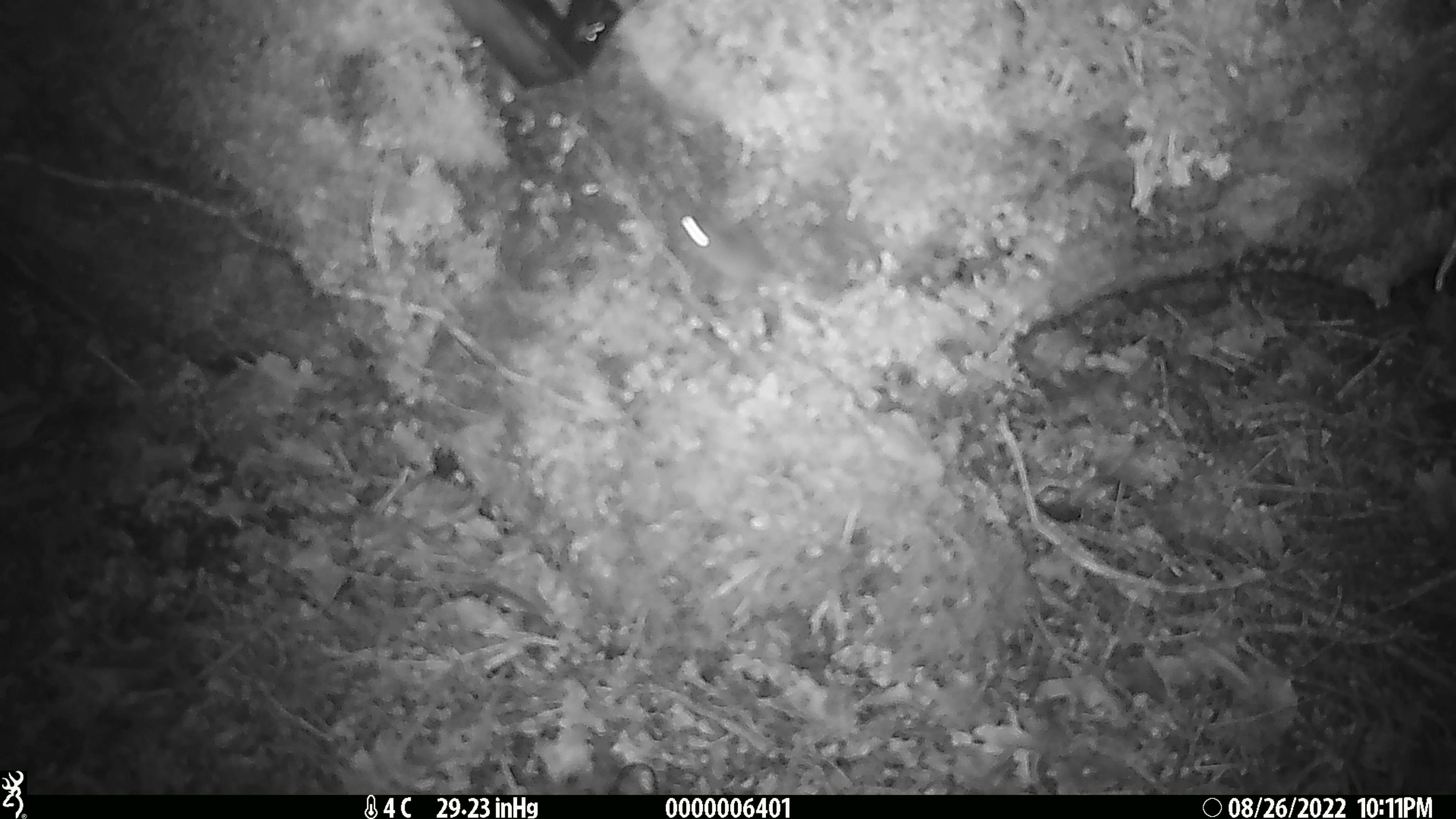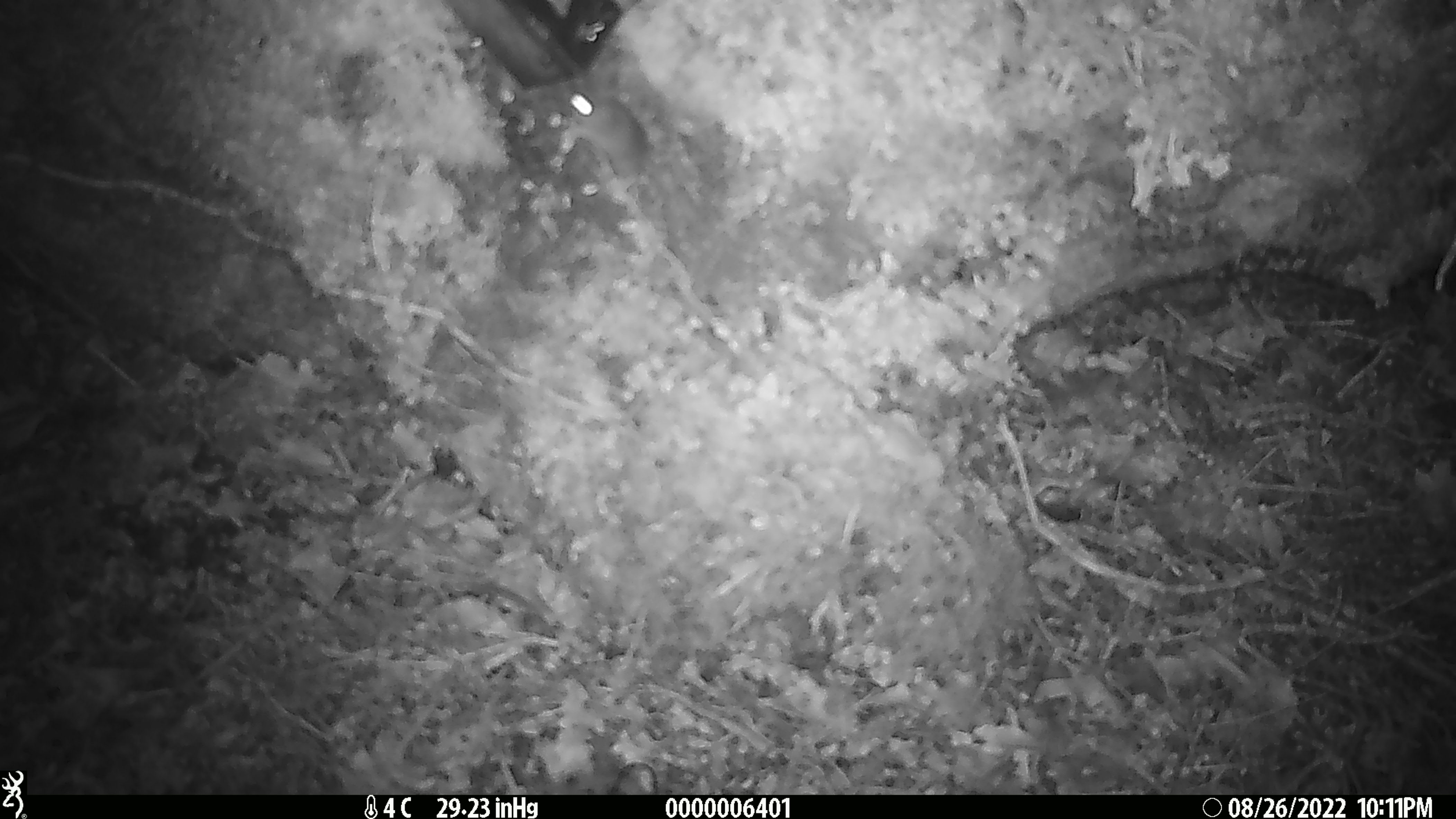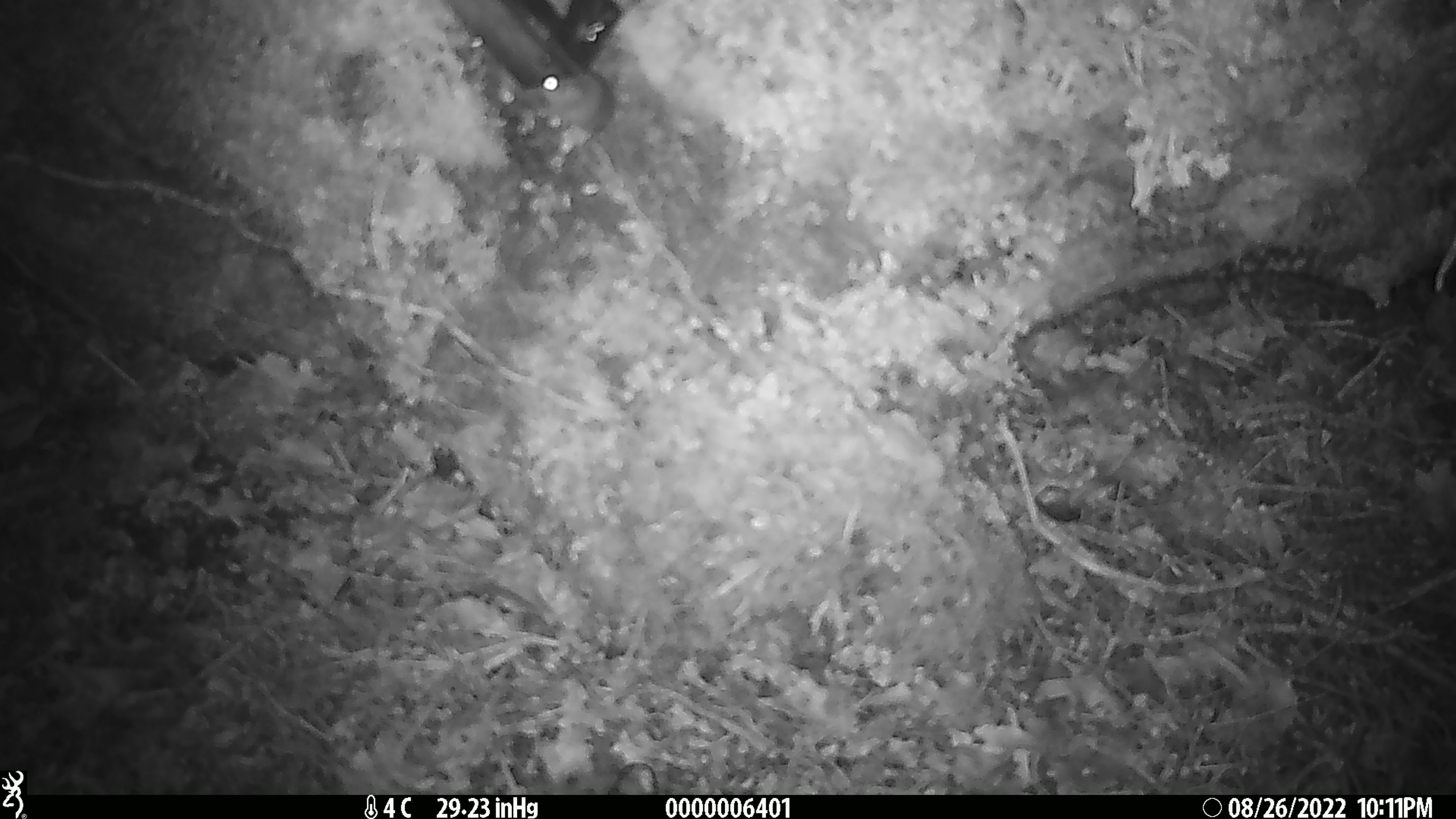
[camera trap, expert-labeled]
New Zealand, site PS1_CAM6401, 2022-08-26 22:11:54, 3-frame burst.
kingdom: Animalia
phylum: Chordata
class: Mammalia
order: Rodentia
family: Muridae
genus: Mus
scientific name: Mus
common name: mouse